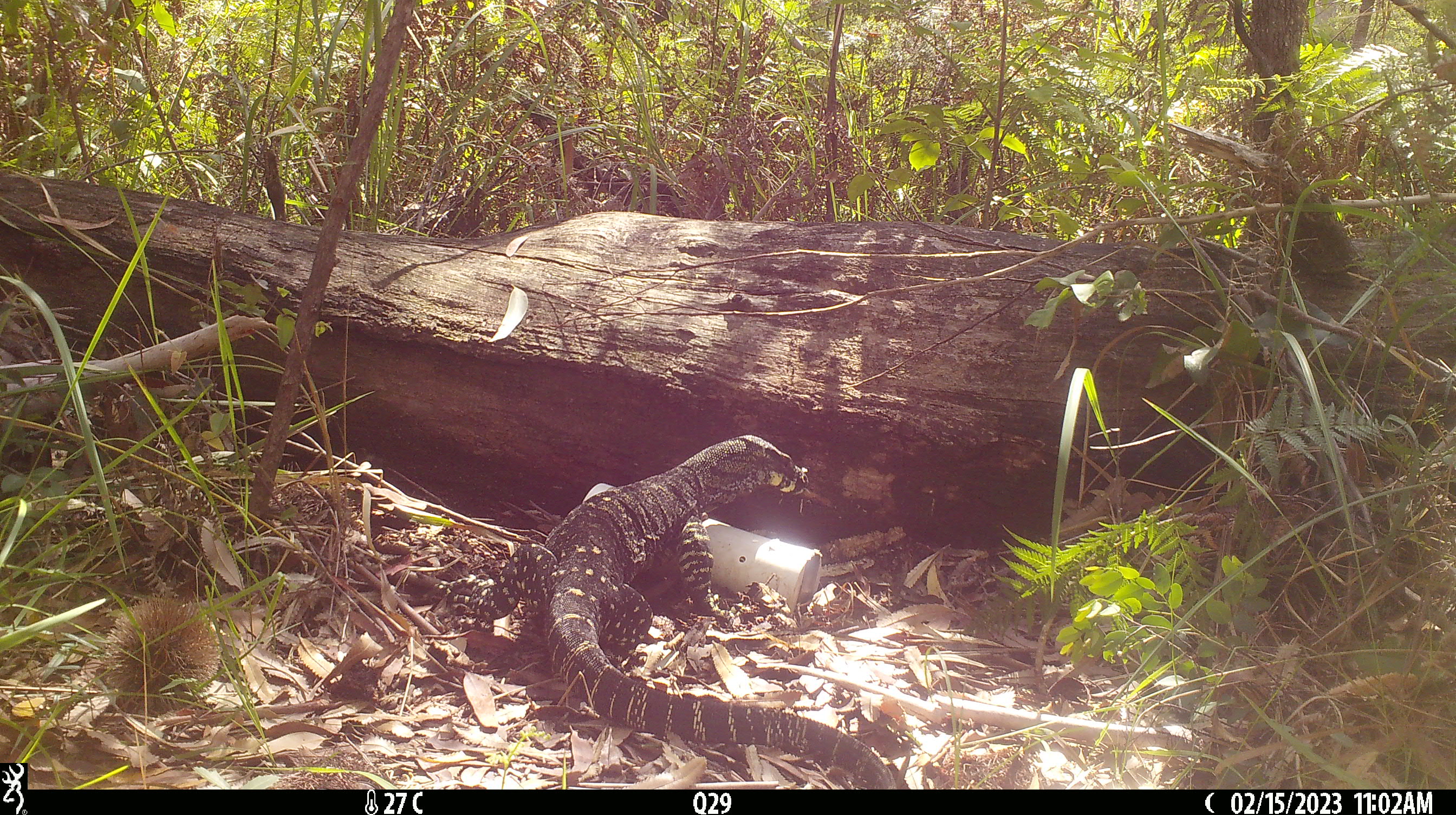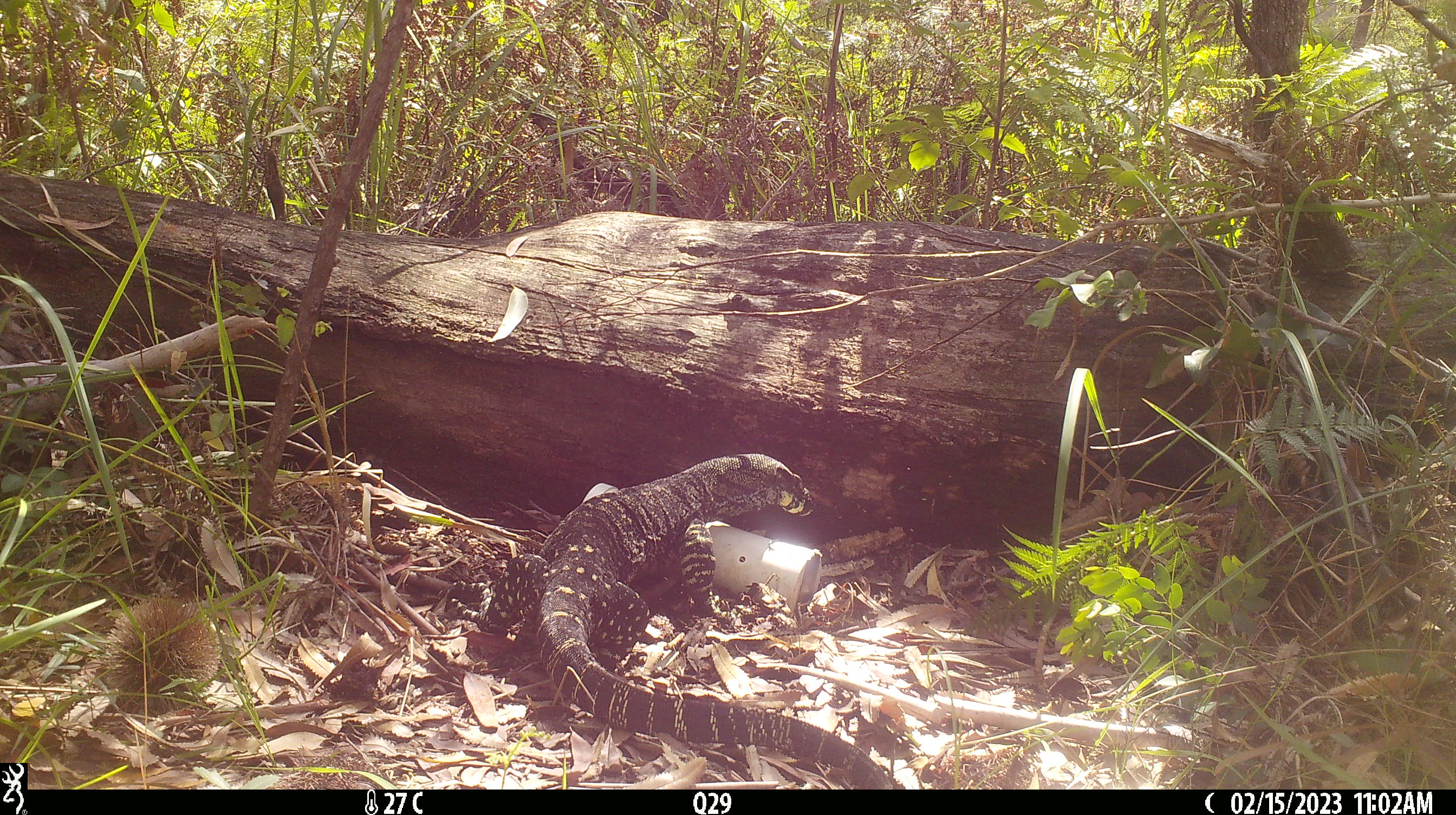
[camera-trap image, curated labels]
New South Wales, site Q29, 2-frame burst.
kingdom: Animalia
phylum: Chordata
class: Reptilia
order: Squamata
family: Varanidae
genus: Varanus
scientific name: Varanus varius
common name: lace monitor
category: goanna